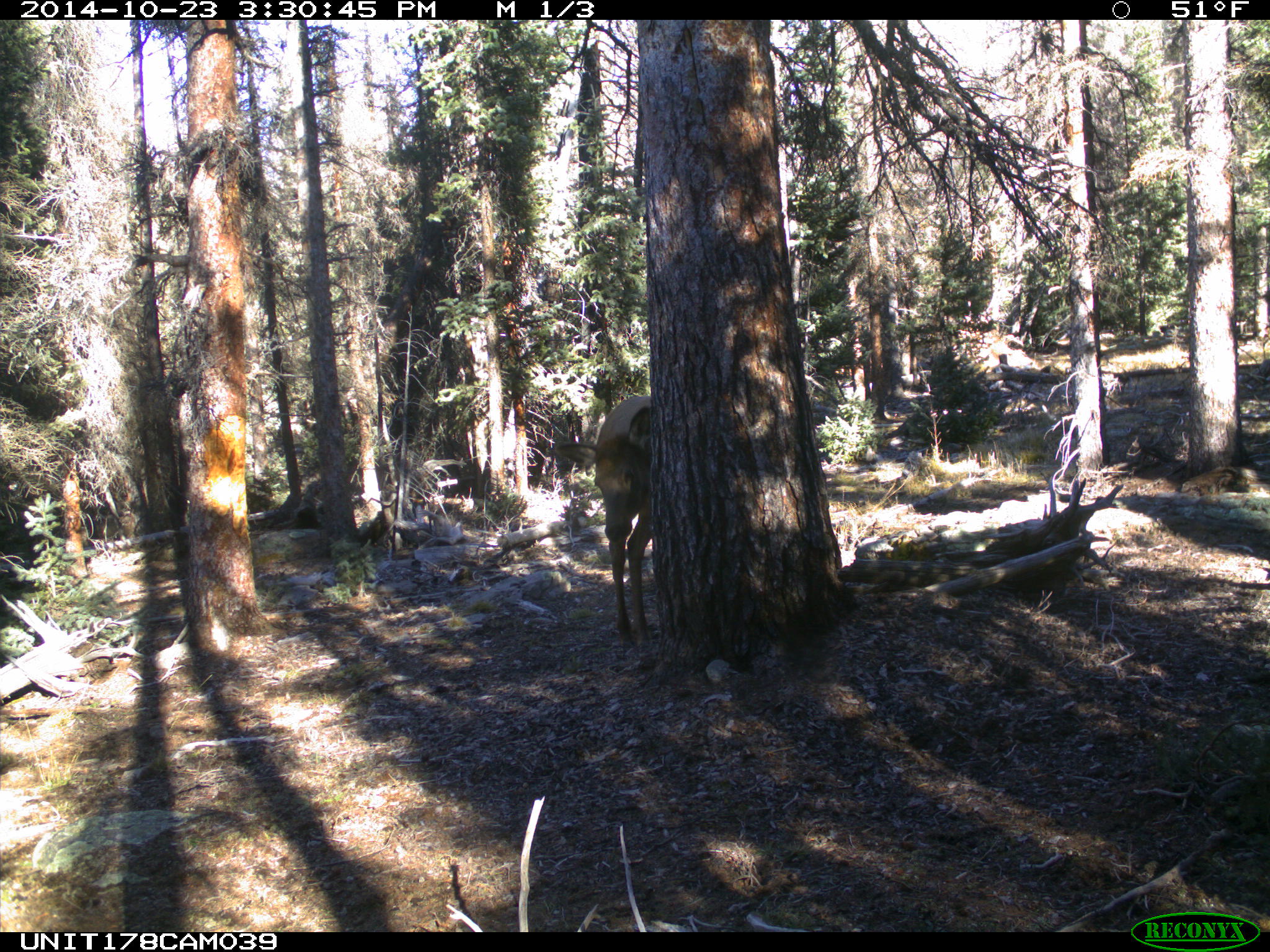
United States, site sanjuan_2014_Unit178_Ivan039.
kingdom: Animalia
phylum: Chordata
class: Mammalia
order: Artiodactyla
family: Cervidae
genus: Cervus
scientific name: Cervus elaphus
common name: red deer